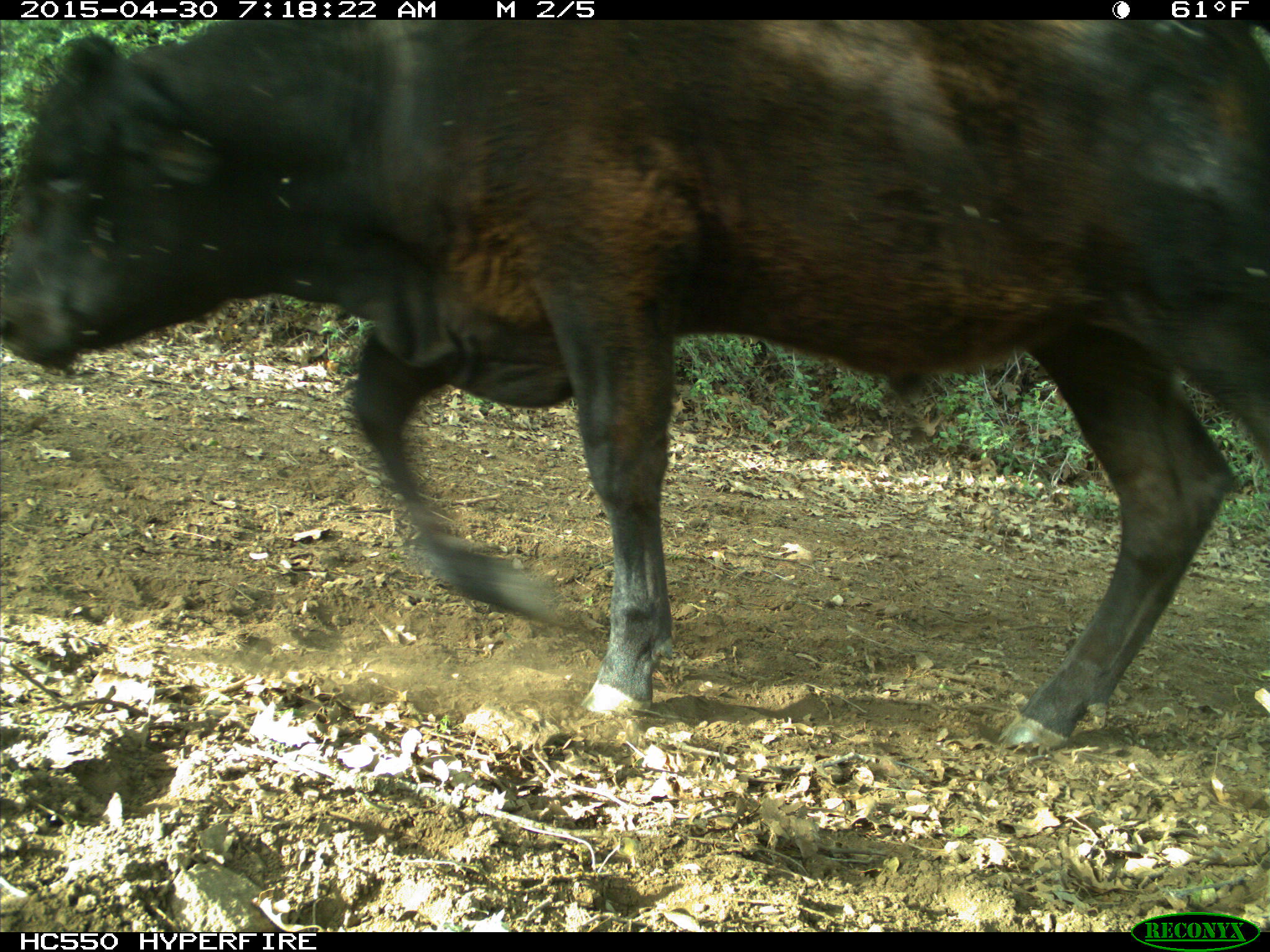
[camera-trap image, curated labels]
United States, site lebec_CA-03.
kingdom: Animalia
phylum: Chordata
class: Mammalia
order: Artiodactyla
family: Bovidae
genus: Bos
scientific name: Bos taurus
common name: domestic cow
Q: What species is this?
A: Bos taurus (domestic cow).